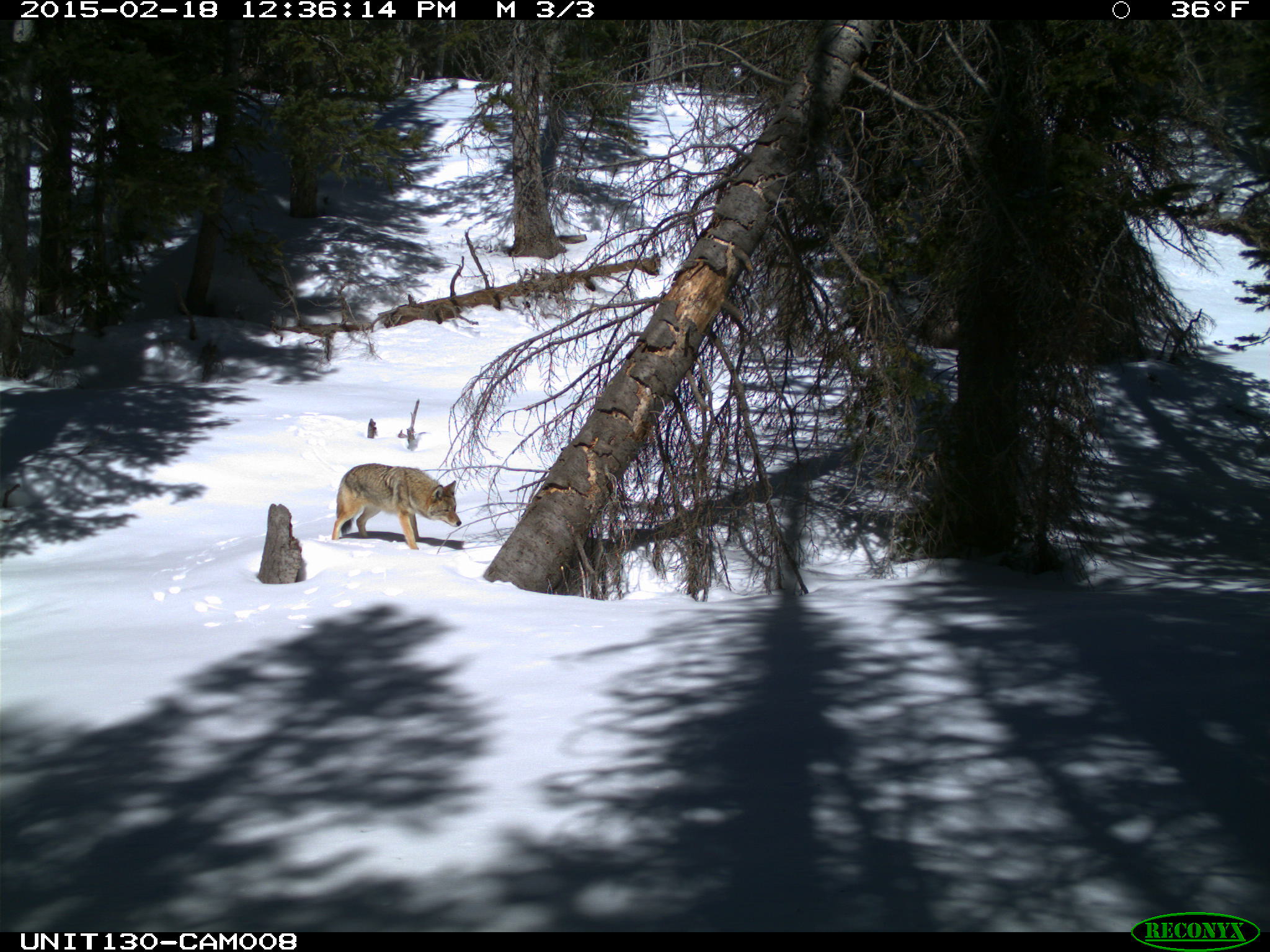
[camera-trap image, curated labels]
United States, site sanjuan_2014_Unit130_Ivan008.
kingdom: Animalia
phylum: Chordata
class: Mammalia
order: Carnivora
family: Canidae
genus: Canis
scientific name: Canis latrans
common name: coyote